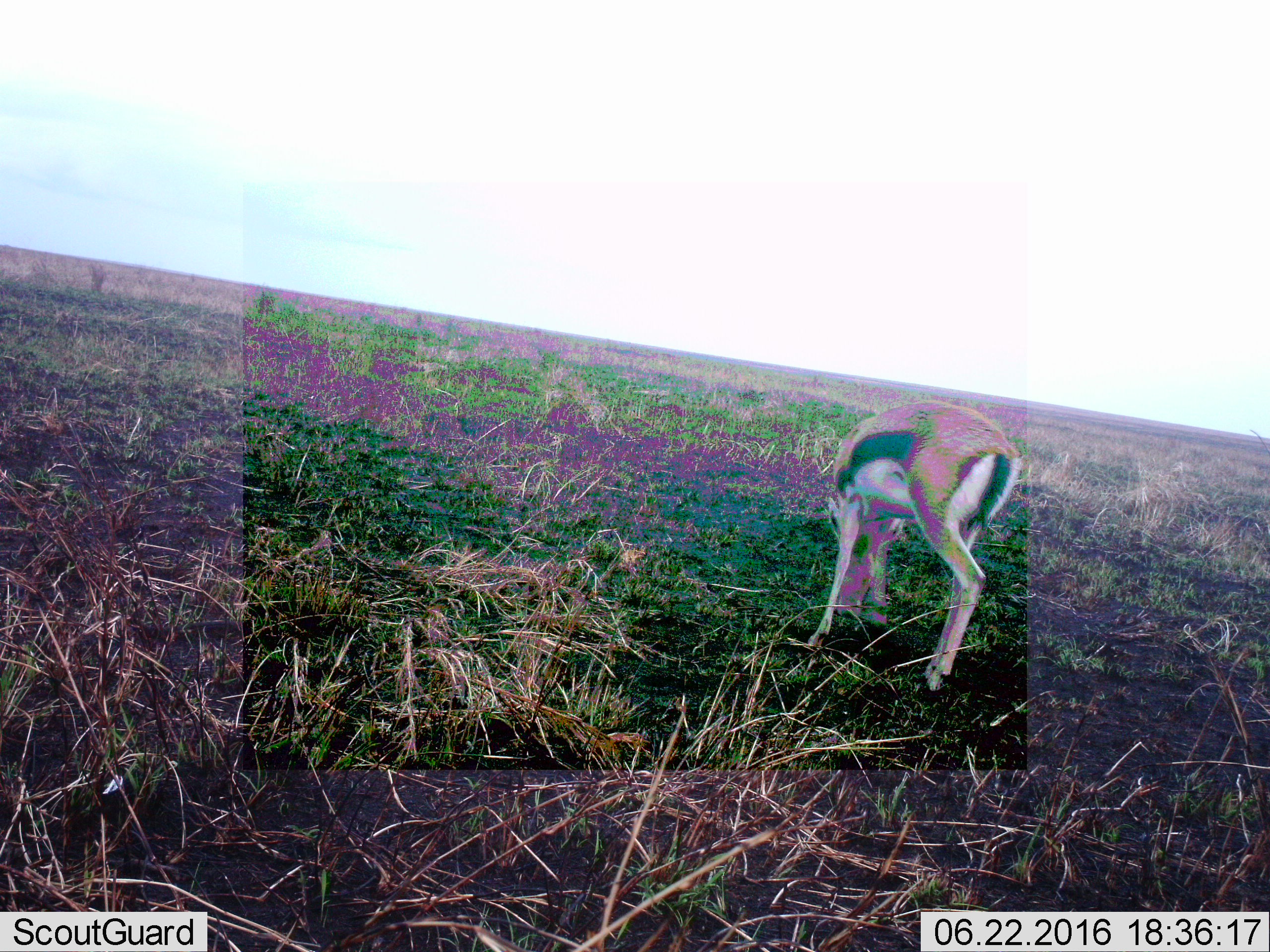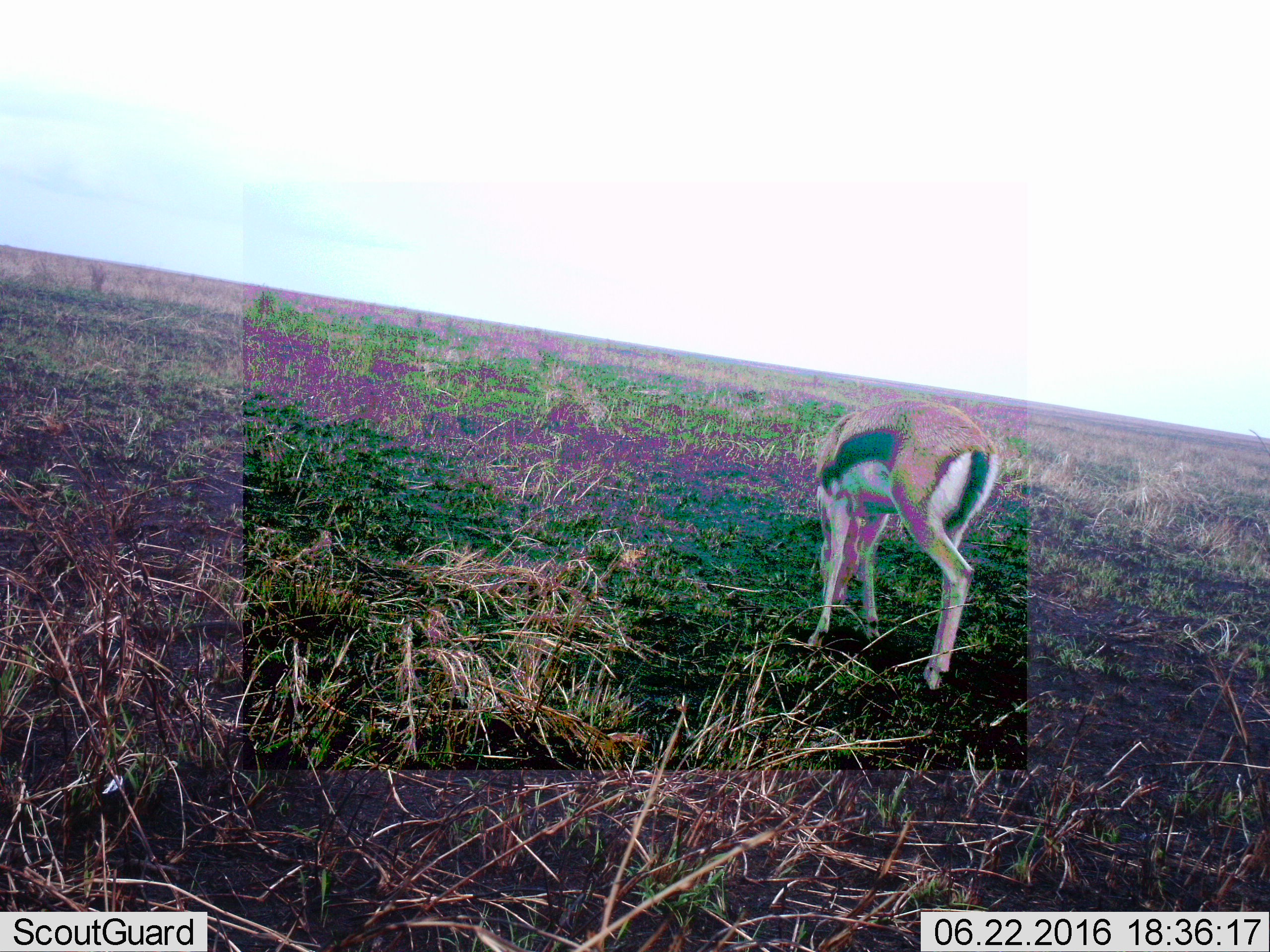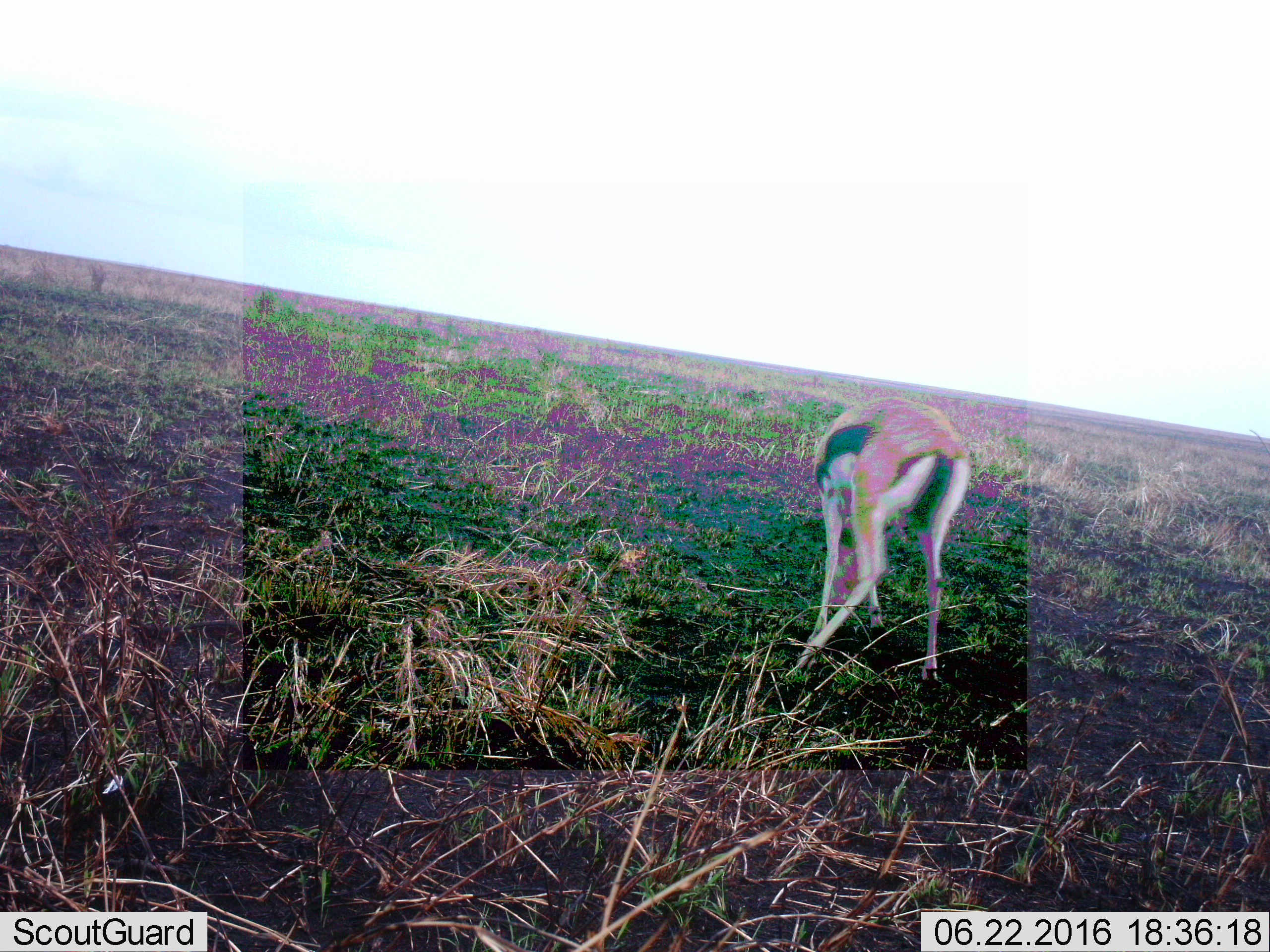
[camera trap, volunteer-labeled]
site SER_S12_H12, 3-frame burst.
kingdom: Animalia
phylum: Chordata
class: Mammalia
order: Artiodactyla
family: Bovidae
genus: Eudorcas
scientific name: Eudorcas thomsonii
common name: thomson's gazelle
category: gazellethomsons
Gazellethomsons (thomson's gazelle) (Eudorcas thomsonii), count 1. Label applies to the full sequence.